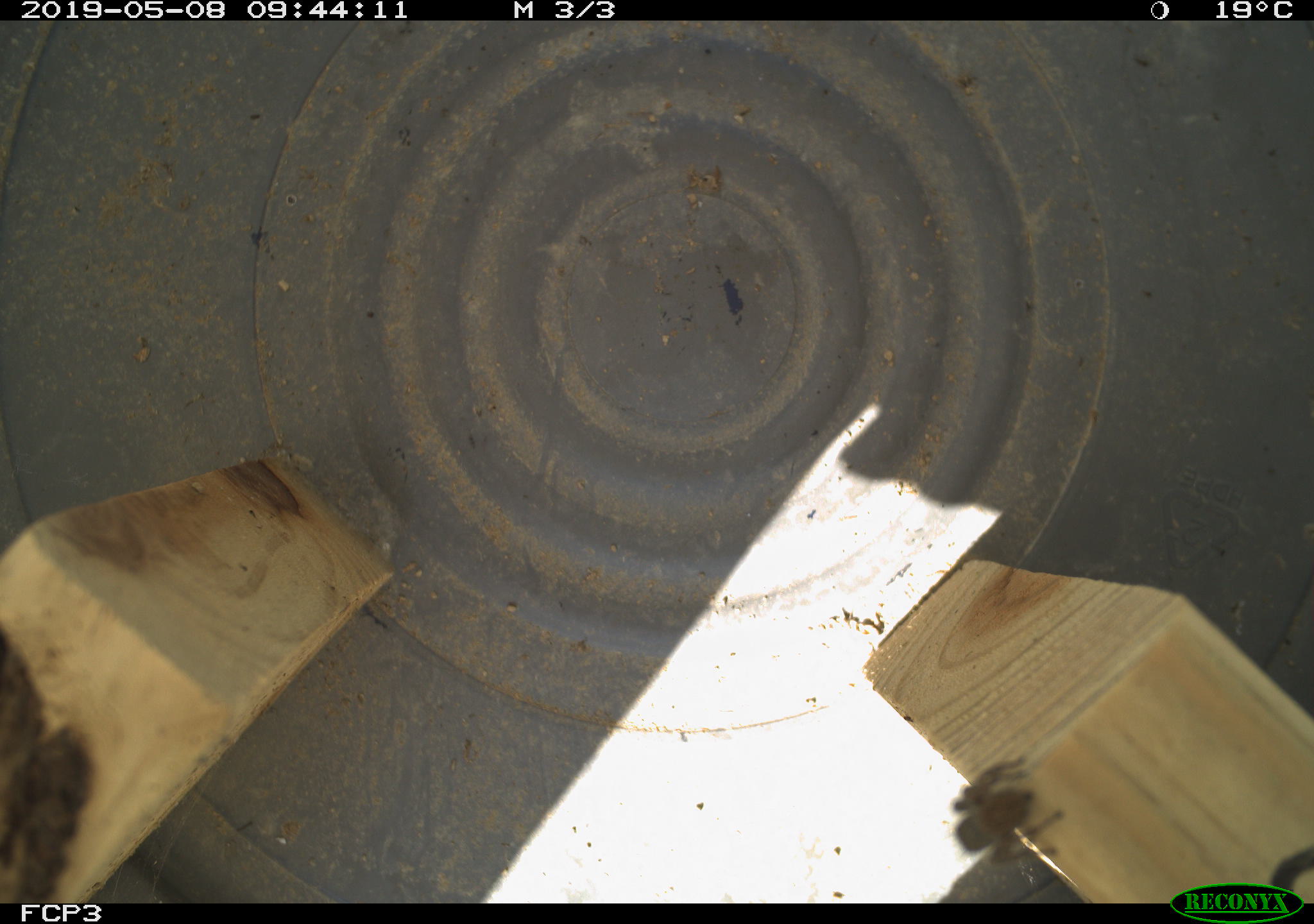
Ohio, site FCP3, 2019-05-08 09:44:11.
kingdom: Animalia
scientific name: Animalia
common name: animal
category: invertebrate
Invertebrate (animal) (Animalia).